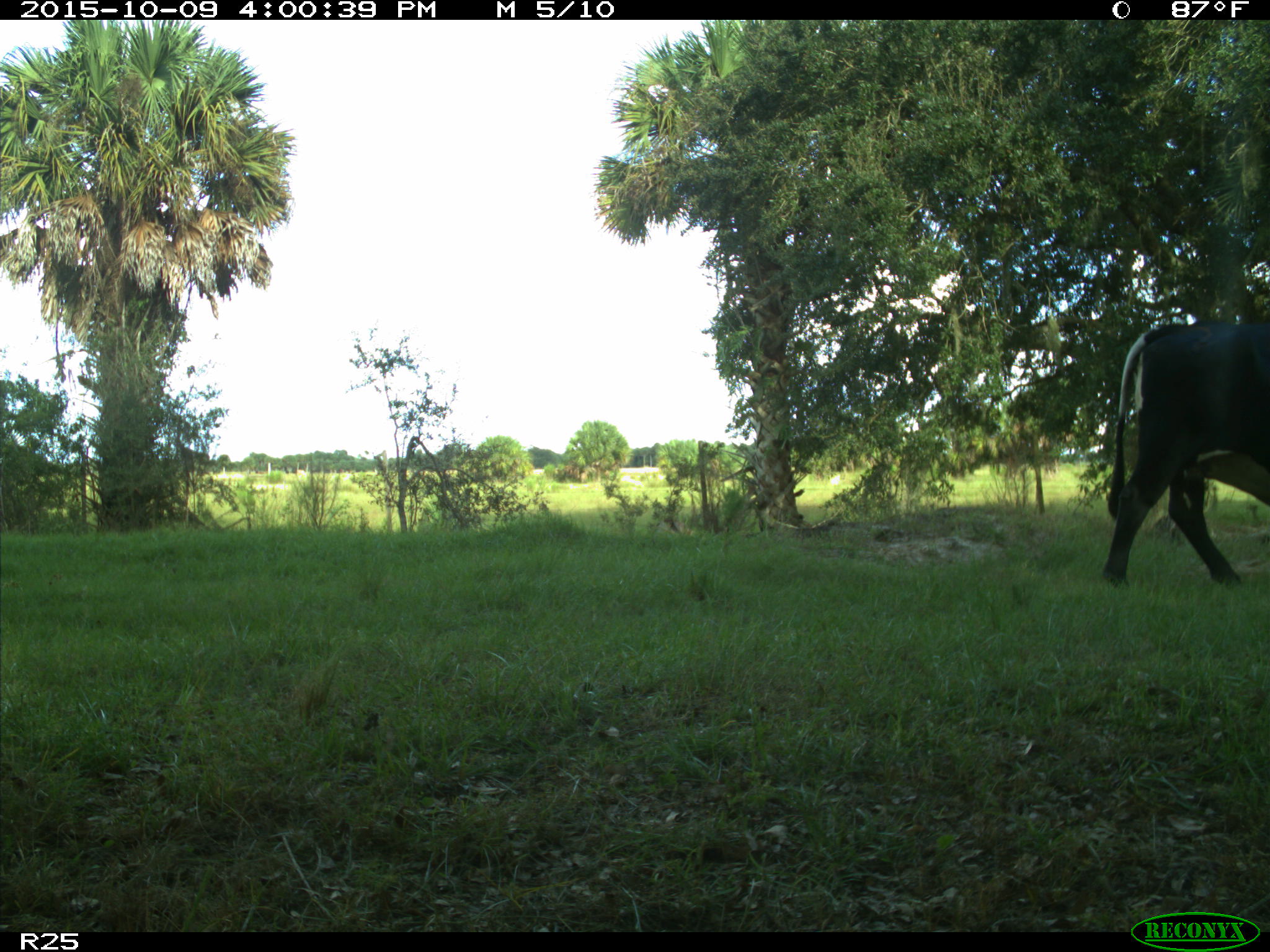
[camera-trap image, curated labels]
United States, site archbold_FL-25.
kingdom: Animalia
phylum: Chordata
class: Mammalia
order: Artiodactyla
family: Bovidae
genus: Bos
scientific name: Bos taurus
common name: domestic cow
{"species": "Bos taurus (domestic cow)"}